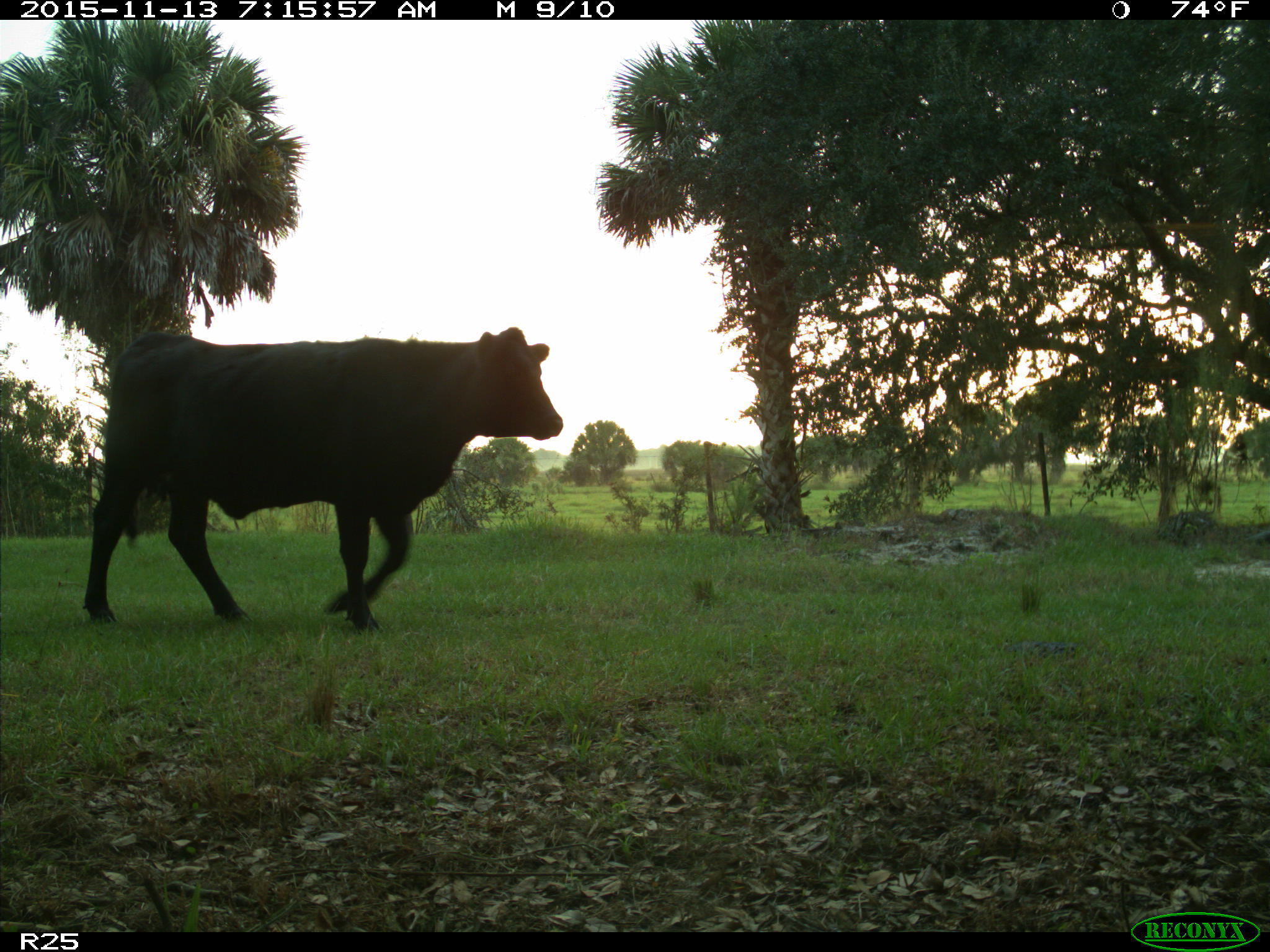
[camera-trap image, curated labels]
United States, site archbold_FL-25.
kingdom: Animalia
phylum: Chordata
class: Mammalia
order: Artiodactyla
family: Bovidae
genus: Bos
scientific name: Bos taurus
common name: domestic cow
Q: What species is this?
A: Bos taurus (domestic cow).